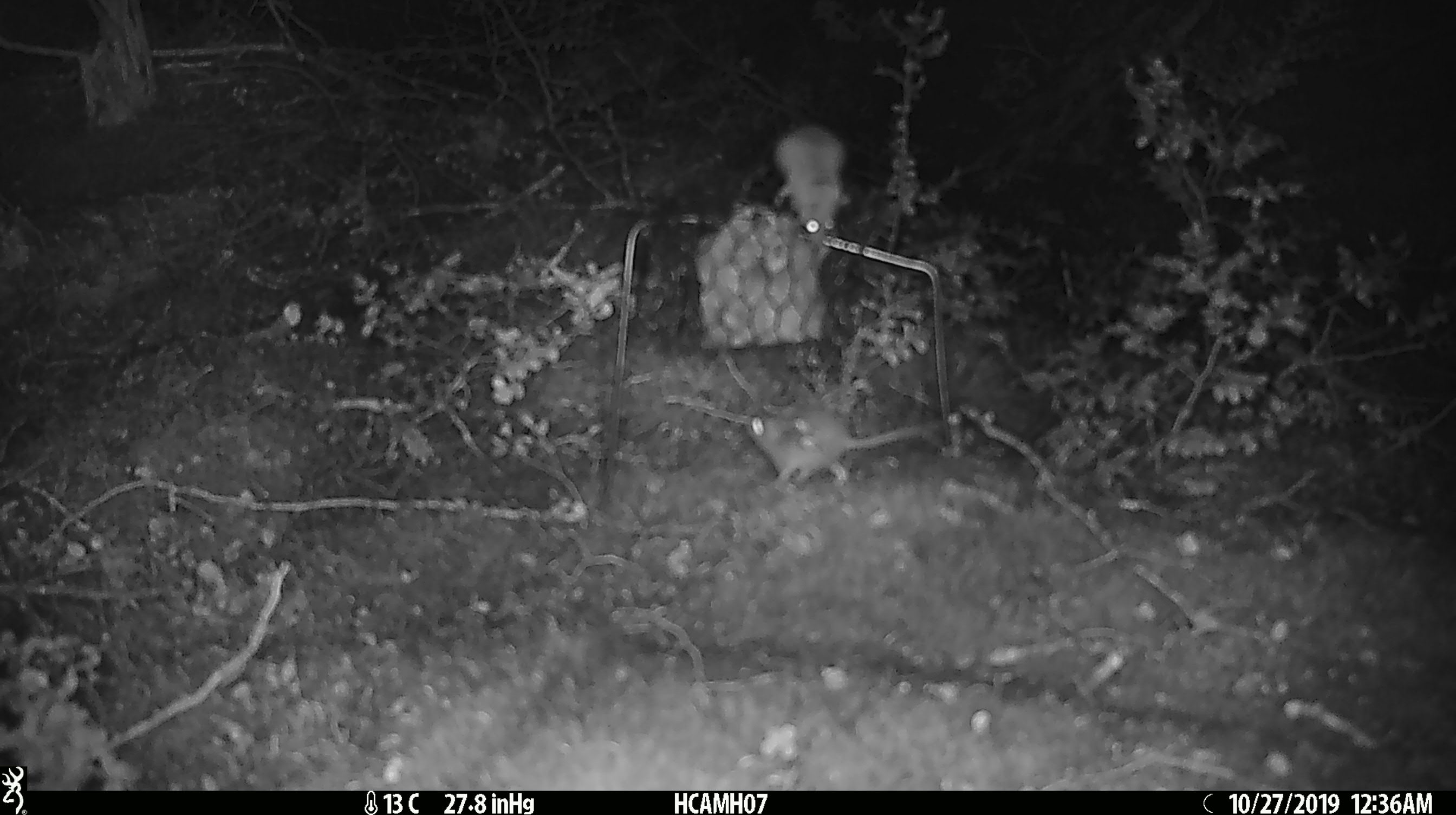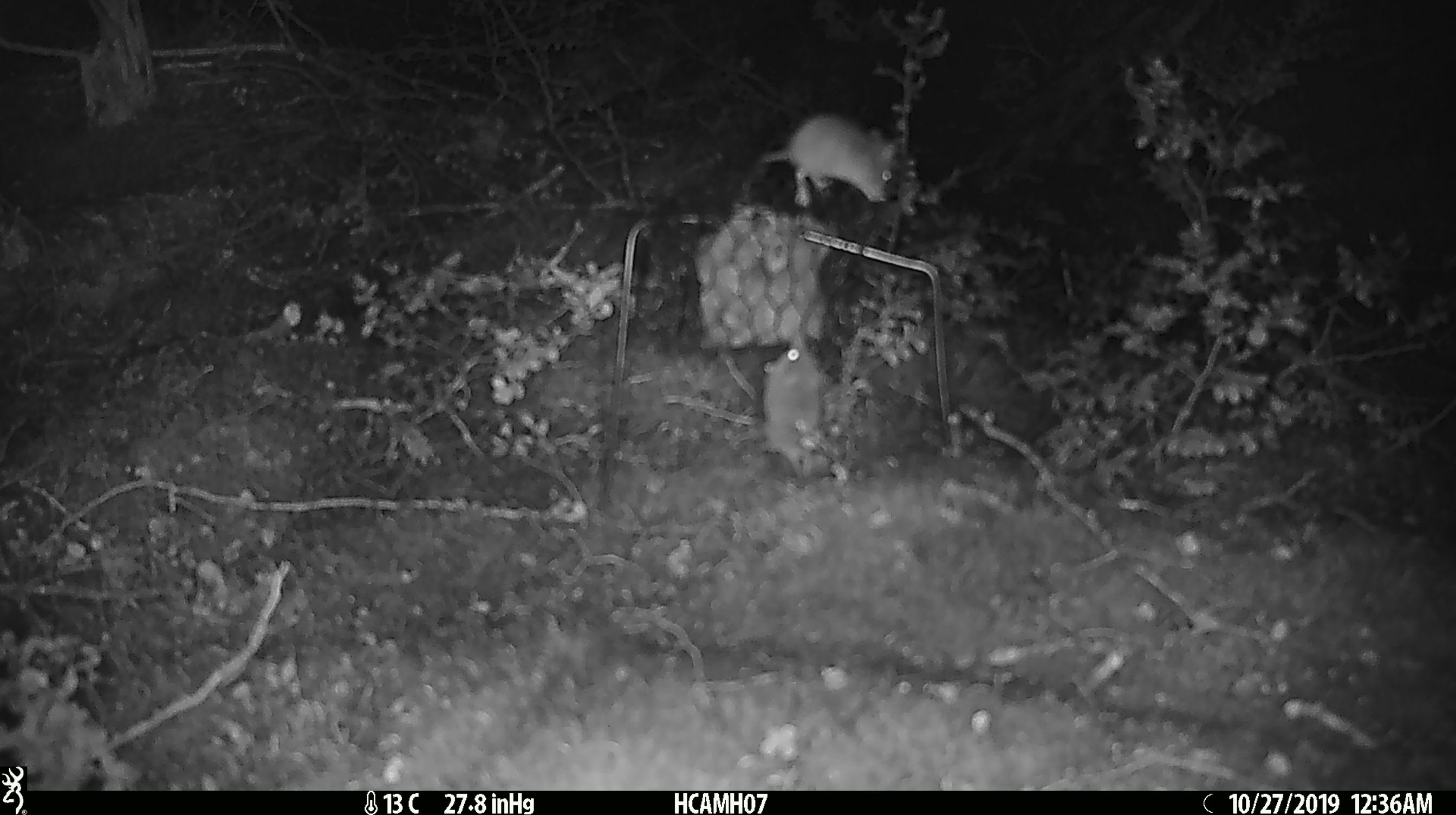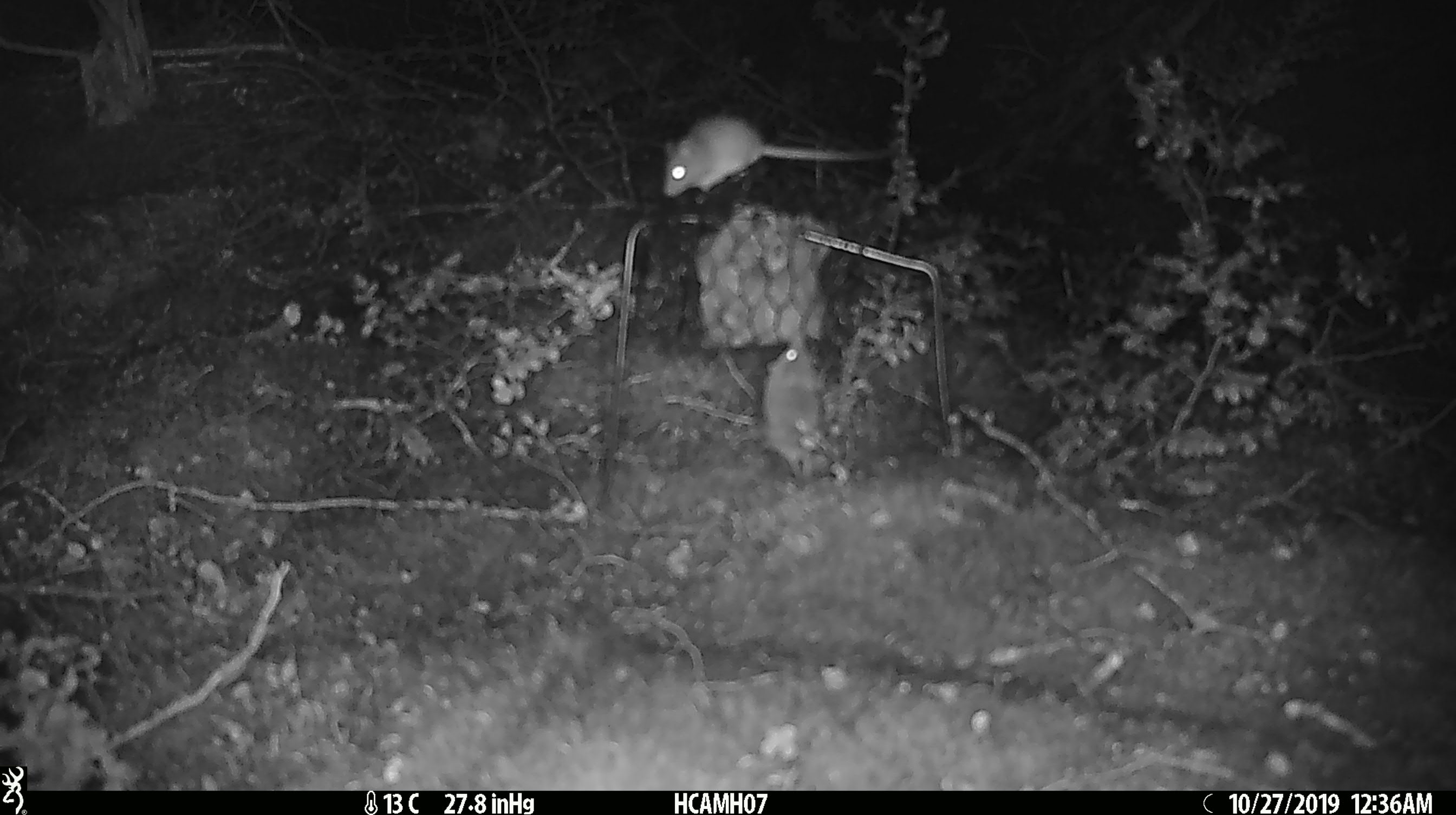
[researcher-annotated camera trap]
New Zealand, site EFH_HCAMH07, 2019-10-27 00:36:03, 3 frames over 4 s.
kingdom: Animalia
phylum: Chordata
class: Mammalia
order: Rodentia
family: Muridae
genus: Mus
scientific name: Mus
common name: mouse